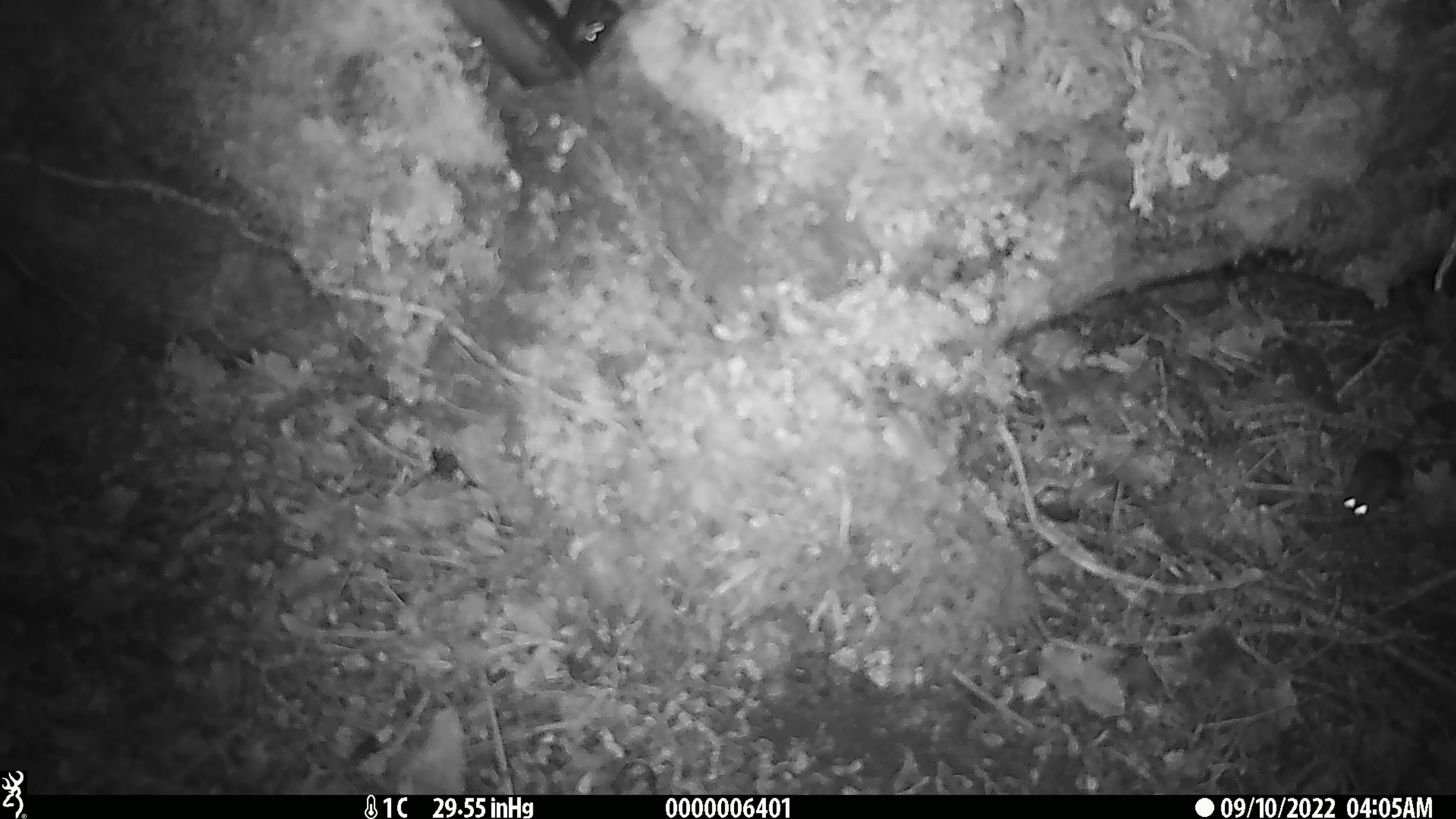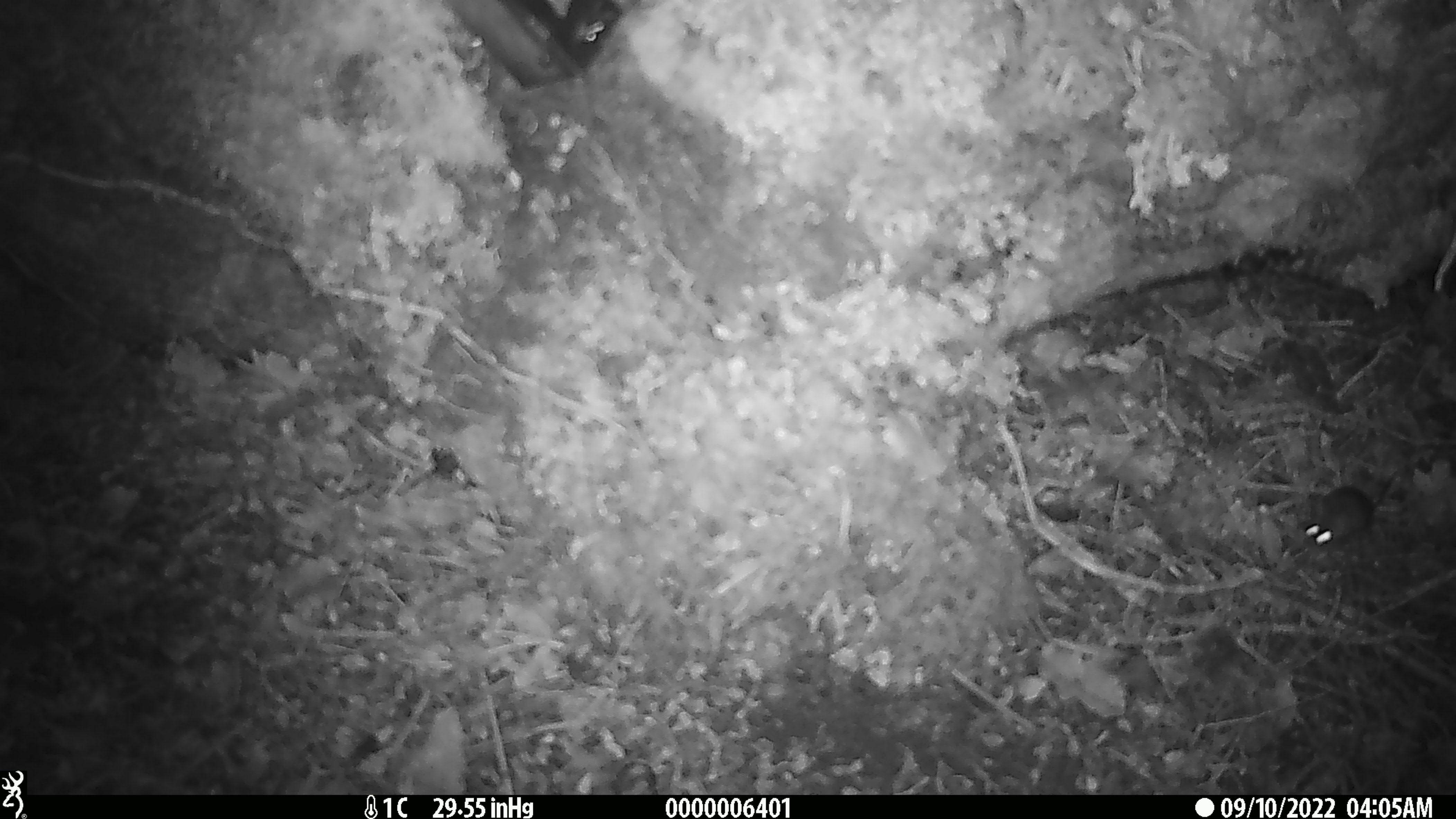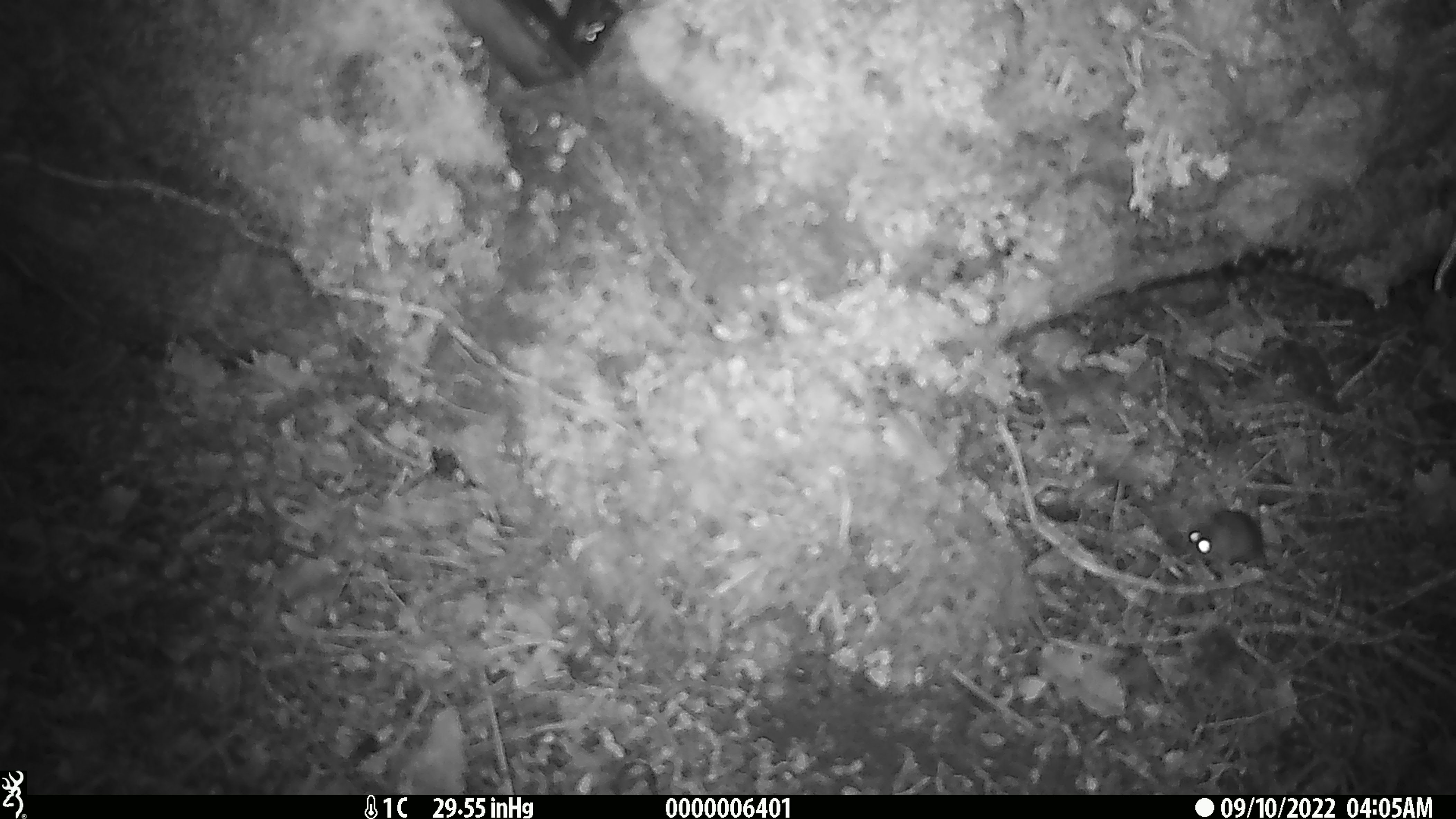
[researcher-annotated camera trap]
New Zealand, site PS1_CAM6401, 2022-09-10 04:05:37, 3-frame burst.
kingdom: Animalia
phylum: Chordata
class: Mammalia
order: Rodentia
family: Muridae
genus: Mus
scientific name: Mus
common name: mouse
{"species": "mouse (Mus)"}